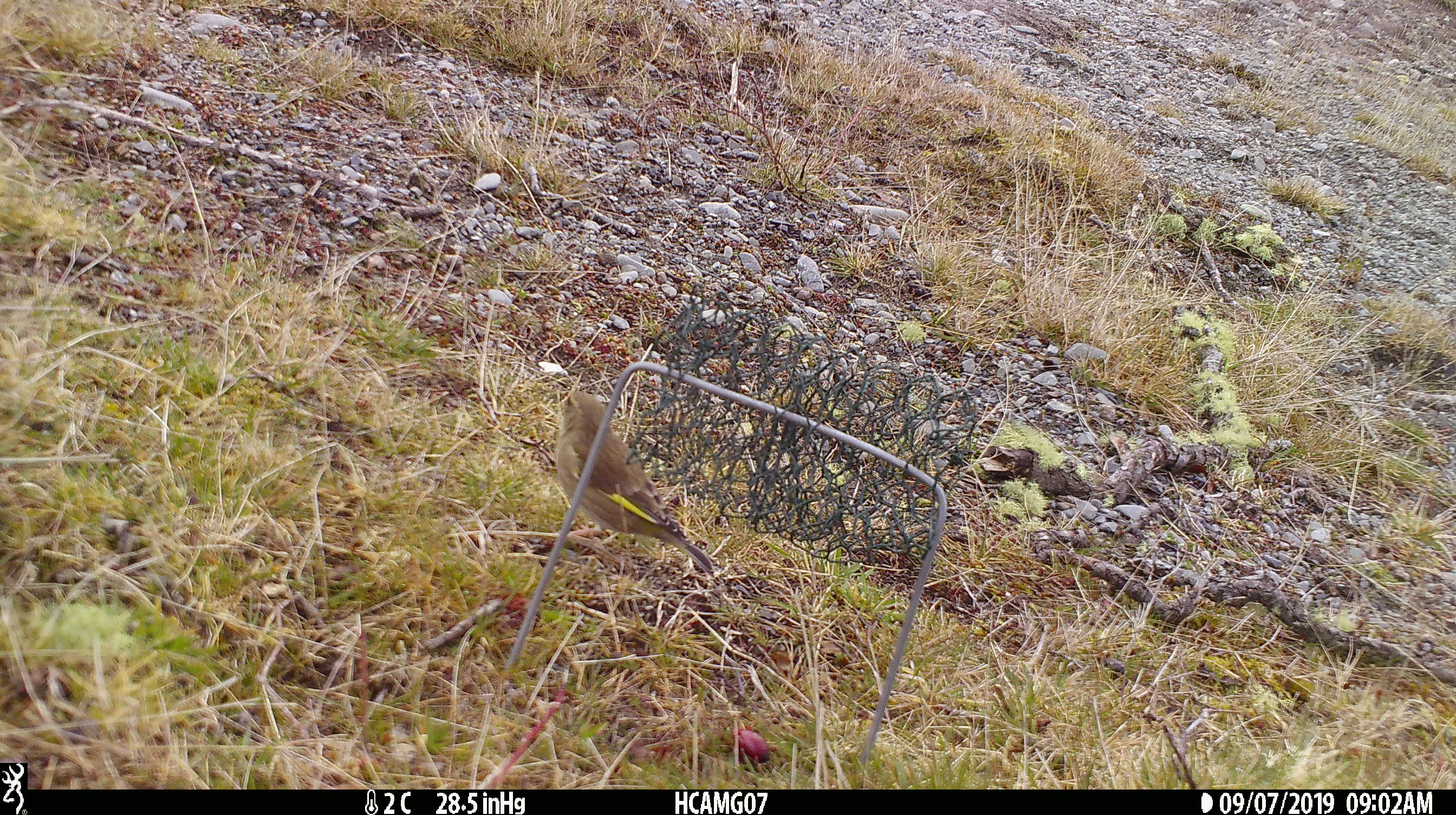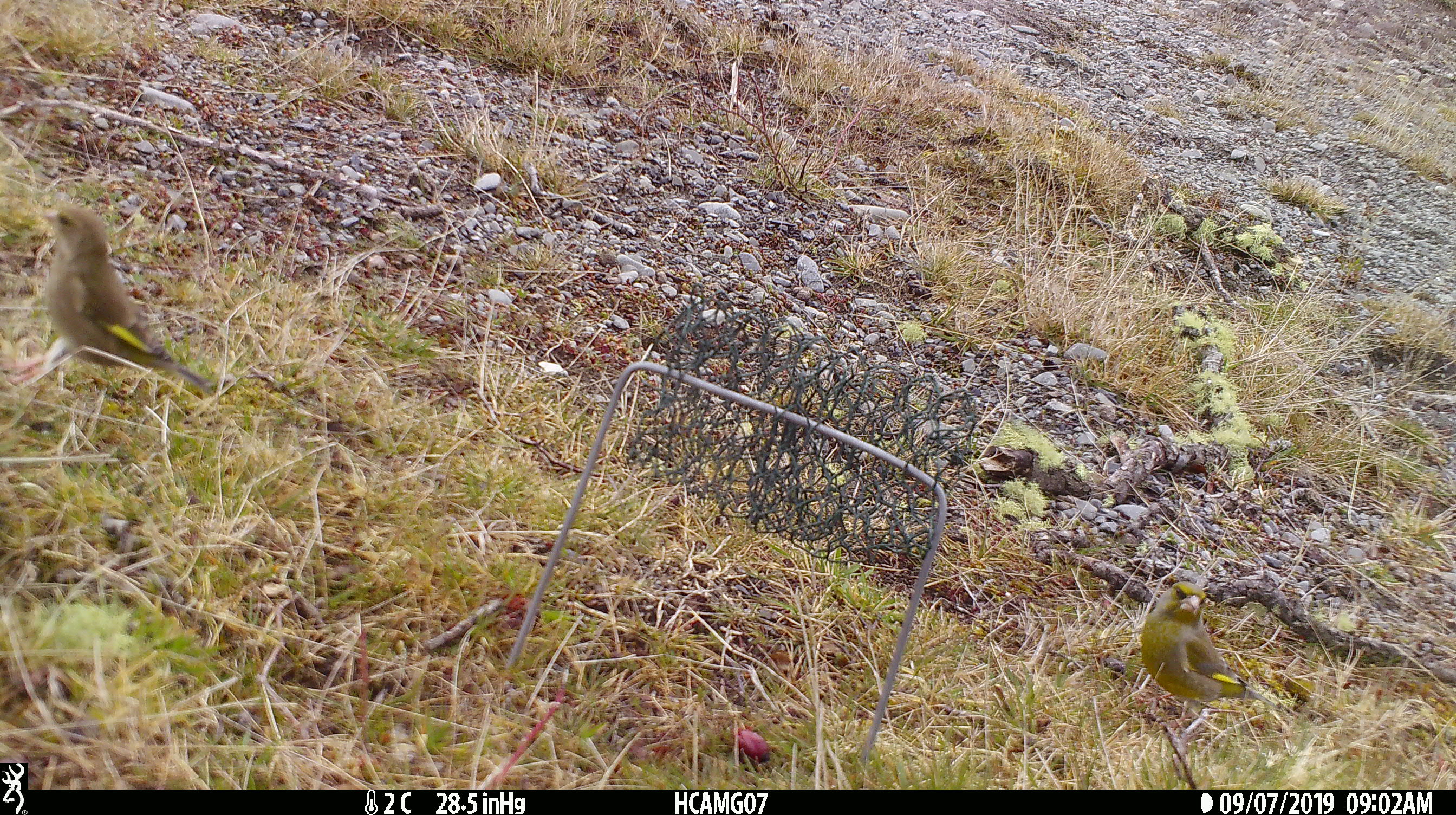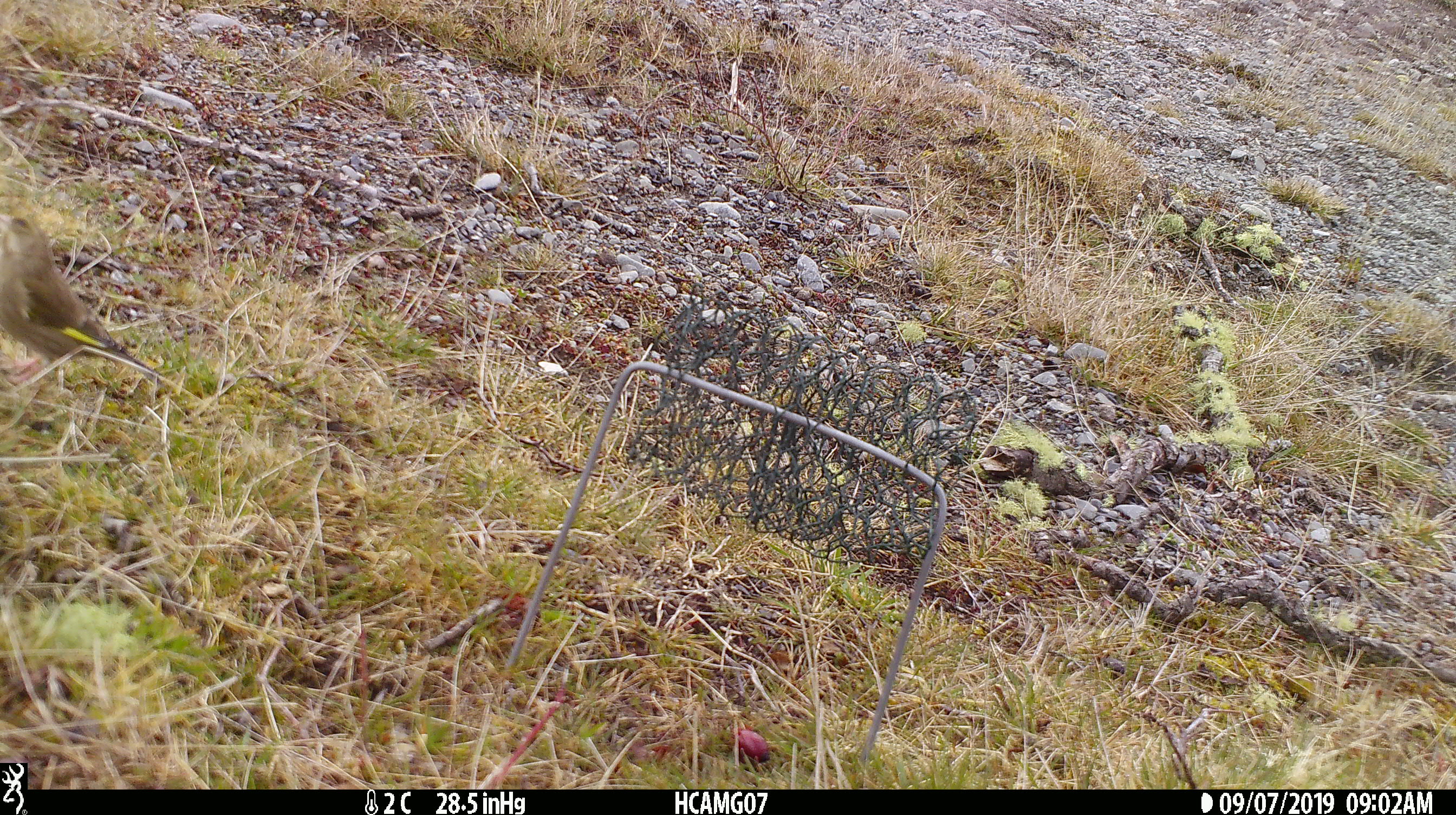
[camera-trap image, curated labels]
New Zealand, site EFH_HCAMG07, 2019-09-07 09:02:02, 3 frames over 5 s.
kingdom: Animalia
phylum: Chordata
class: Aves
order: Passeriformes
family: Fringillidae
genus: Chloris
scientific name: Chloris chloris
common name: greenfinch